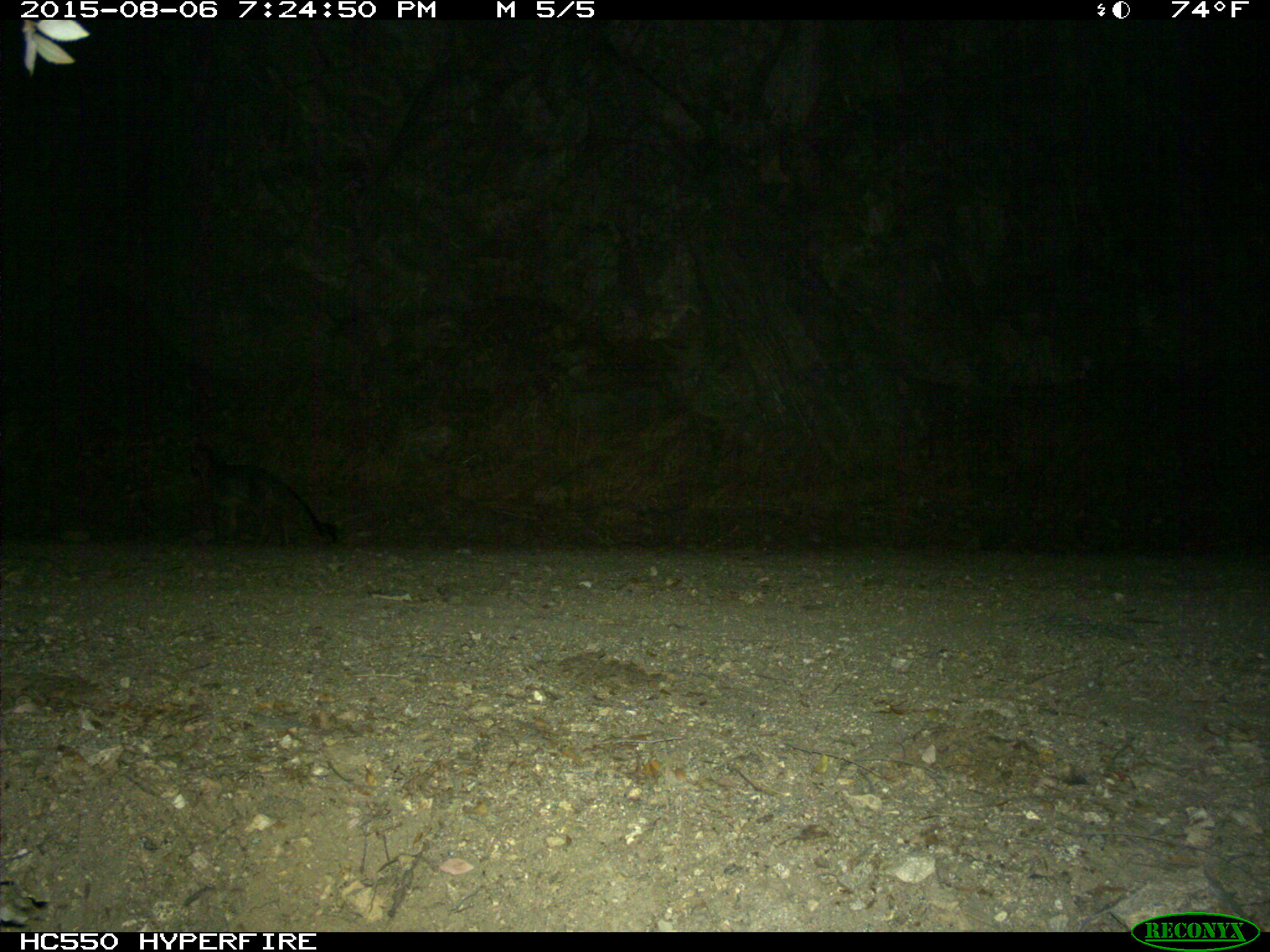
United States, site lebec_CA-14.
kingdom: Animalia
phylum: Chordata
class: Mammalia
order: Carnivora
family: Canidae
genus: Urocyon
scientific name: Urocyon cinereoargenteus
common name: gray fox